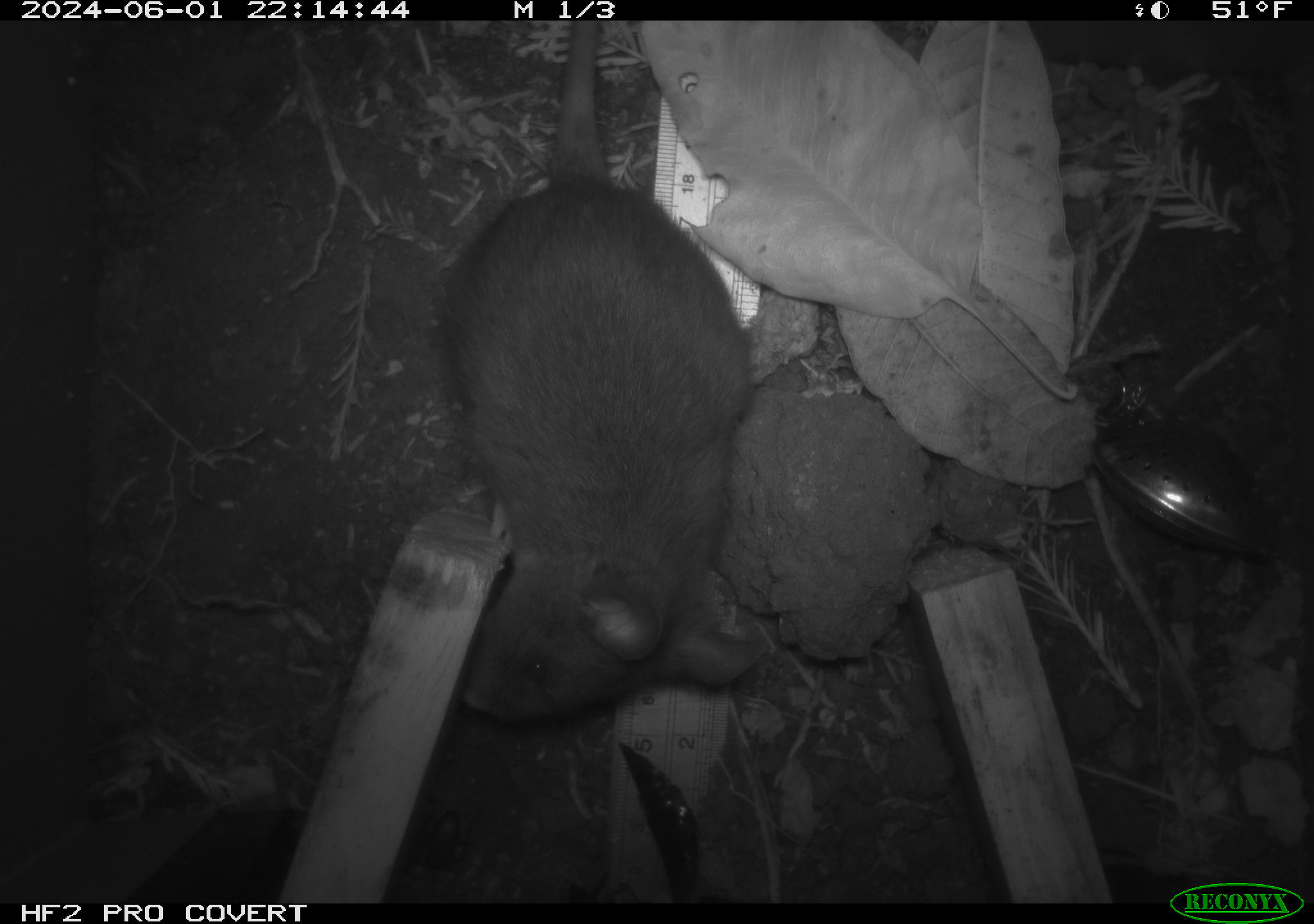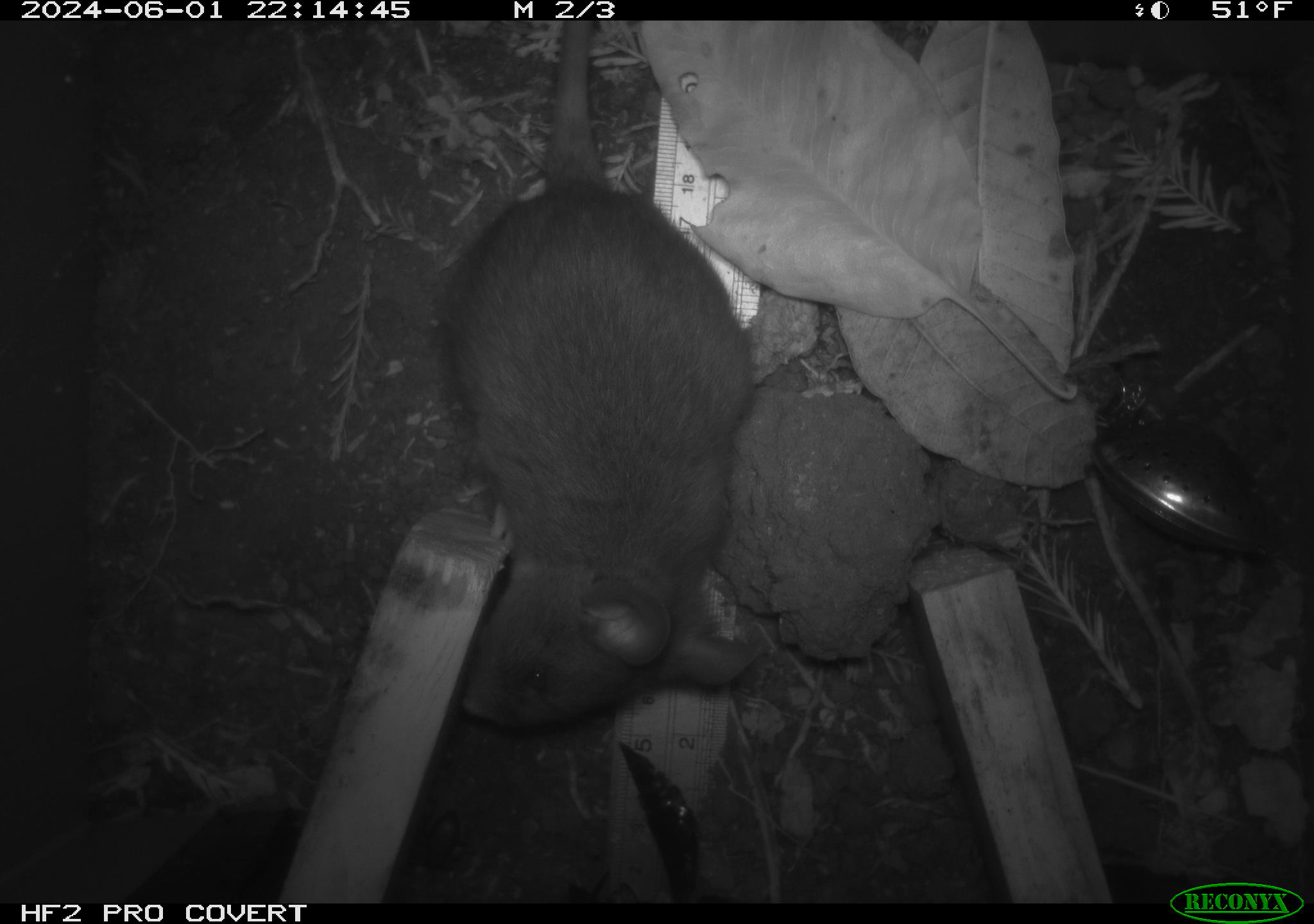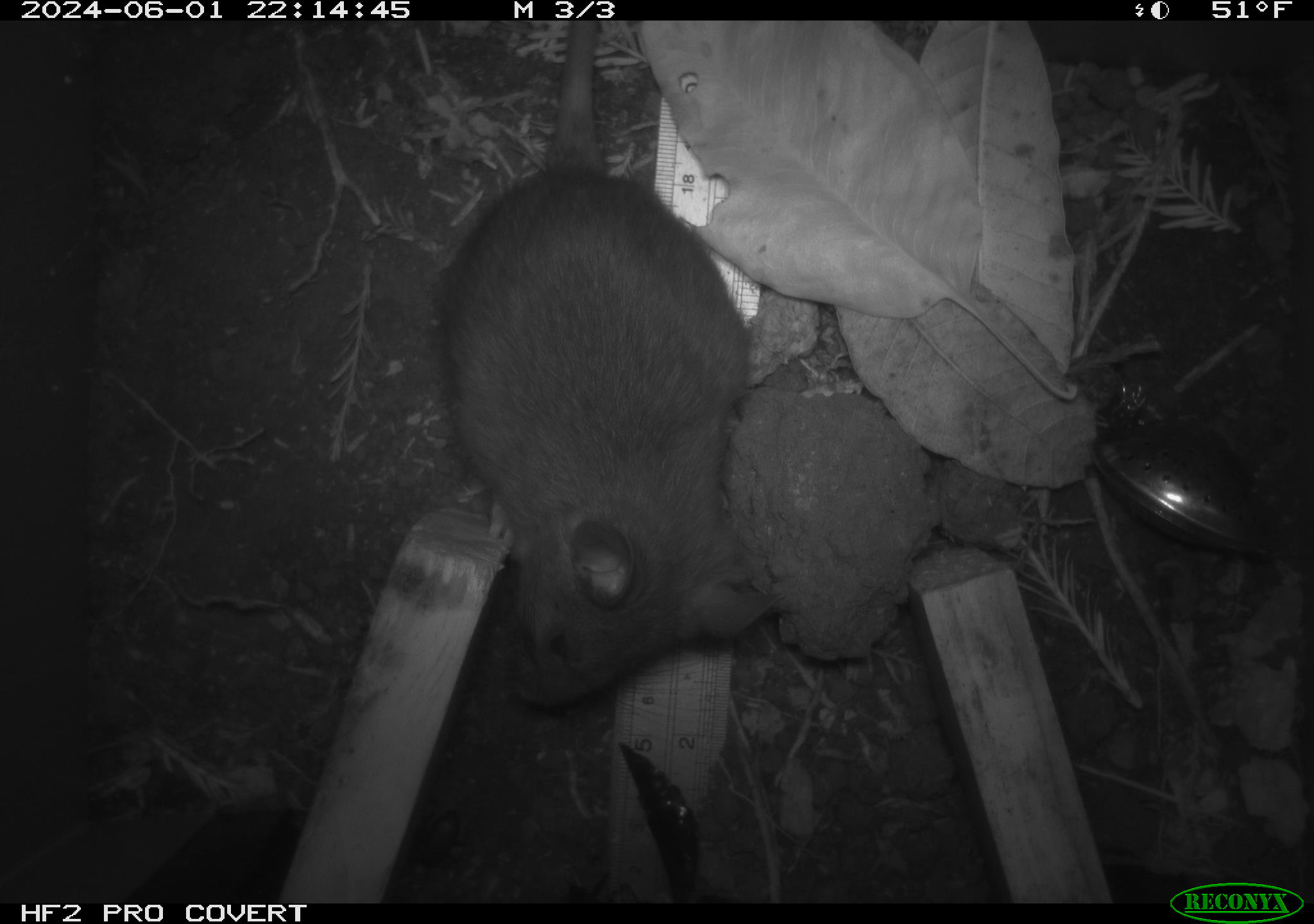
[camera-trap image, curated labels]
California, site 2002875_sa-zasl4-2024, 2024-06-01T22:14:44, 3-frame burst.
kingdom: Animalia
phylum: Chordata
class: Mammalia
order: Rodentia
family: Cricetidae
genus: Neotoma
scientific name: Neotoma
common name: pack rat or woodrat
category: neotoma species